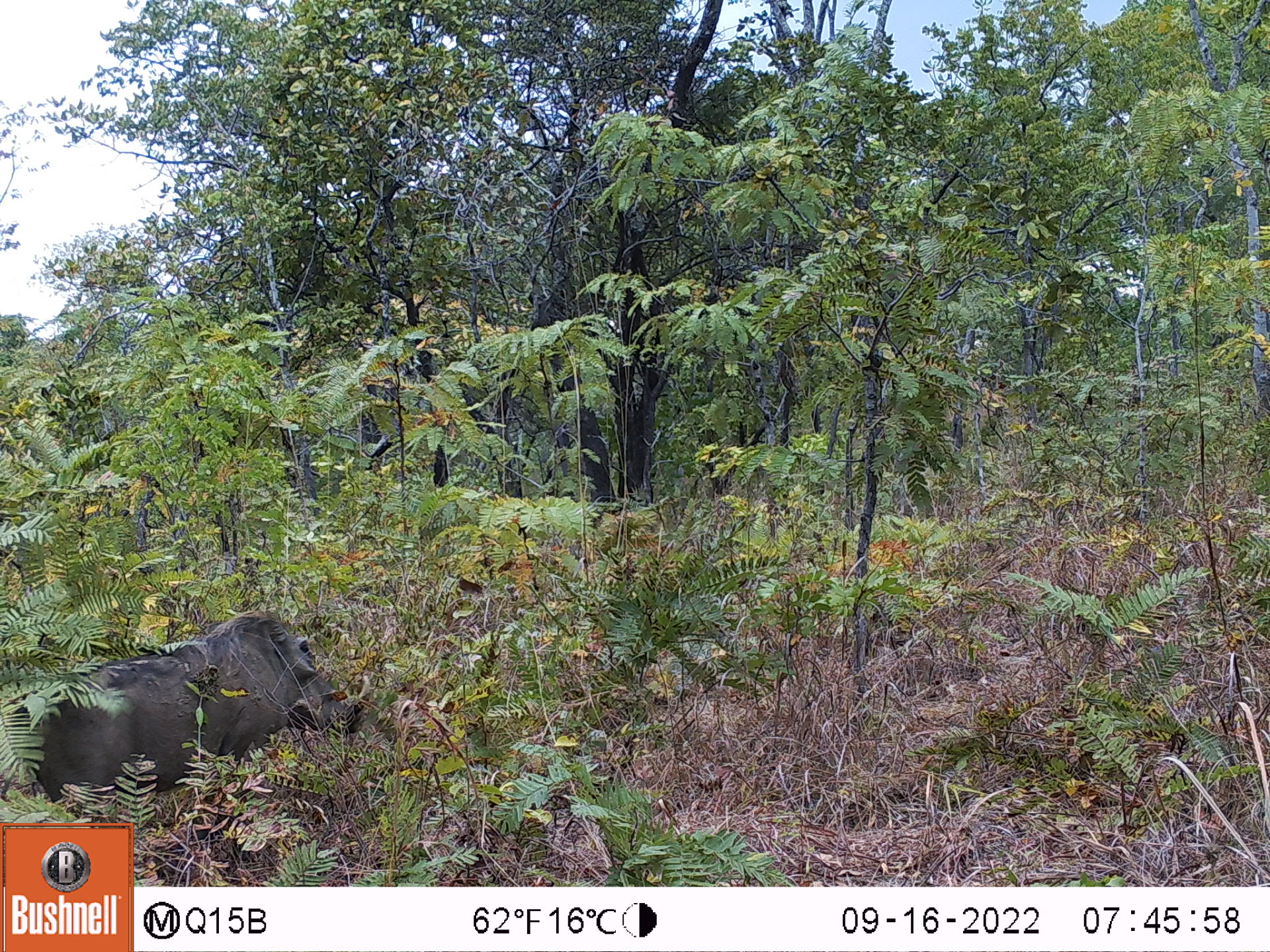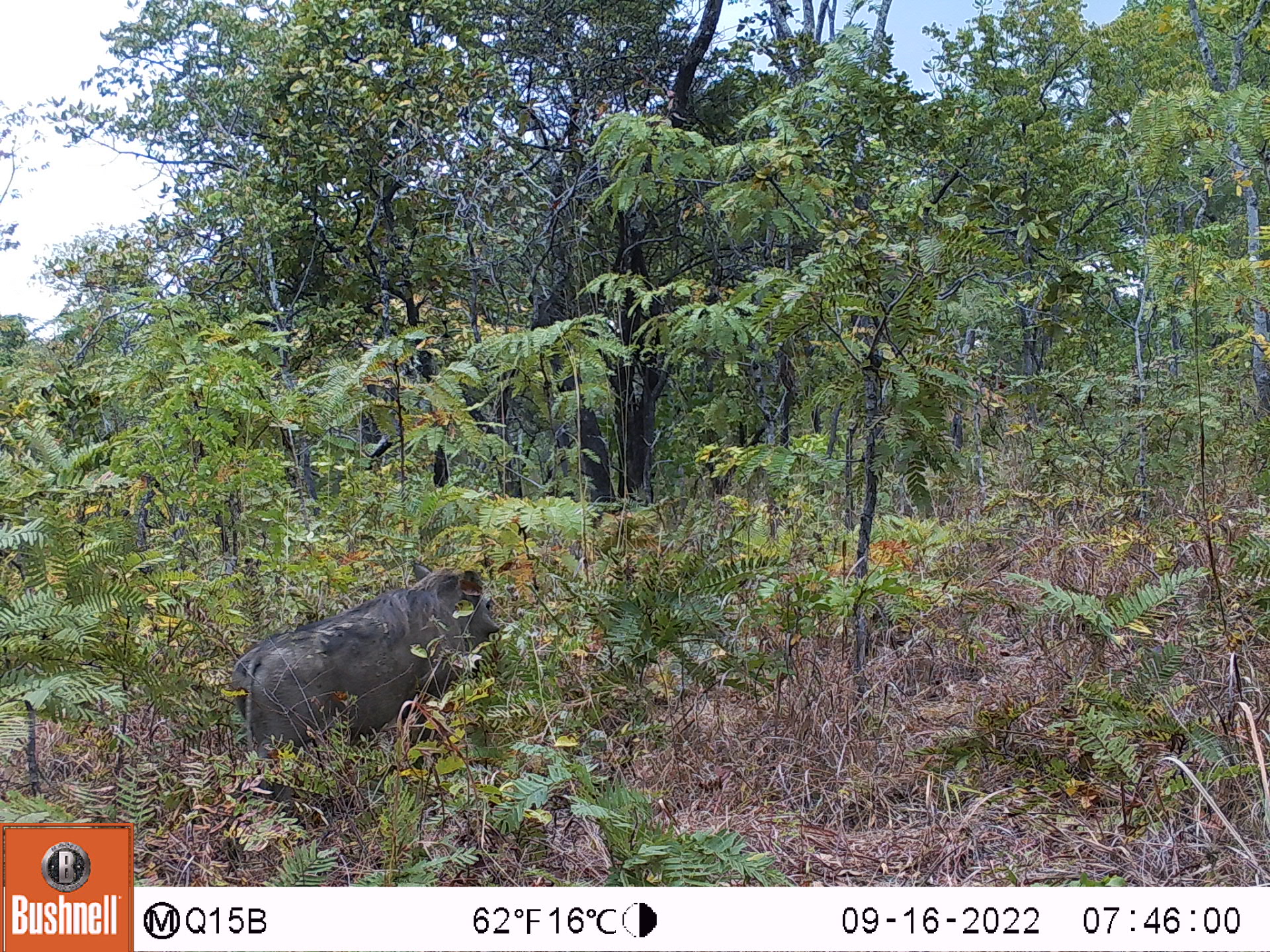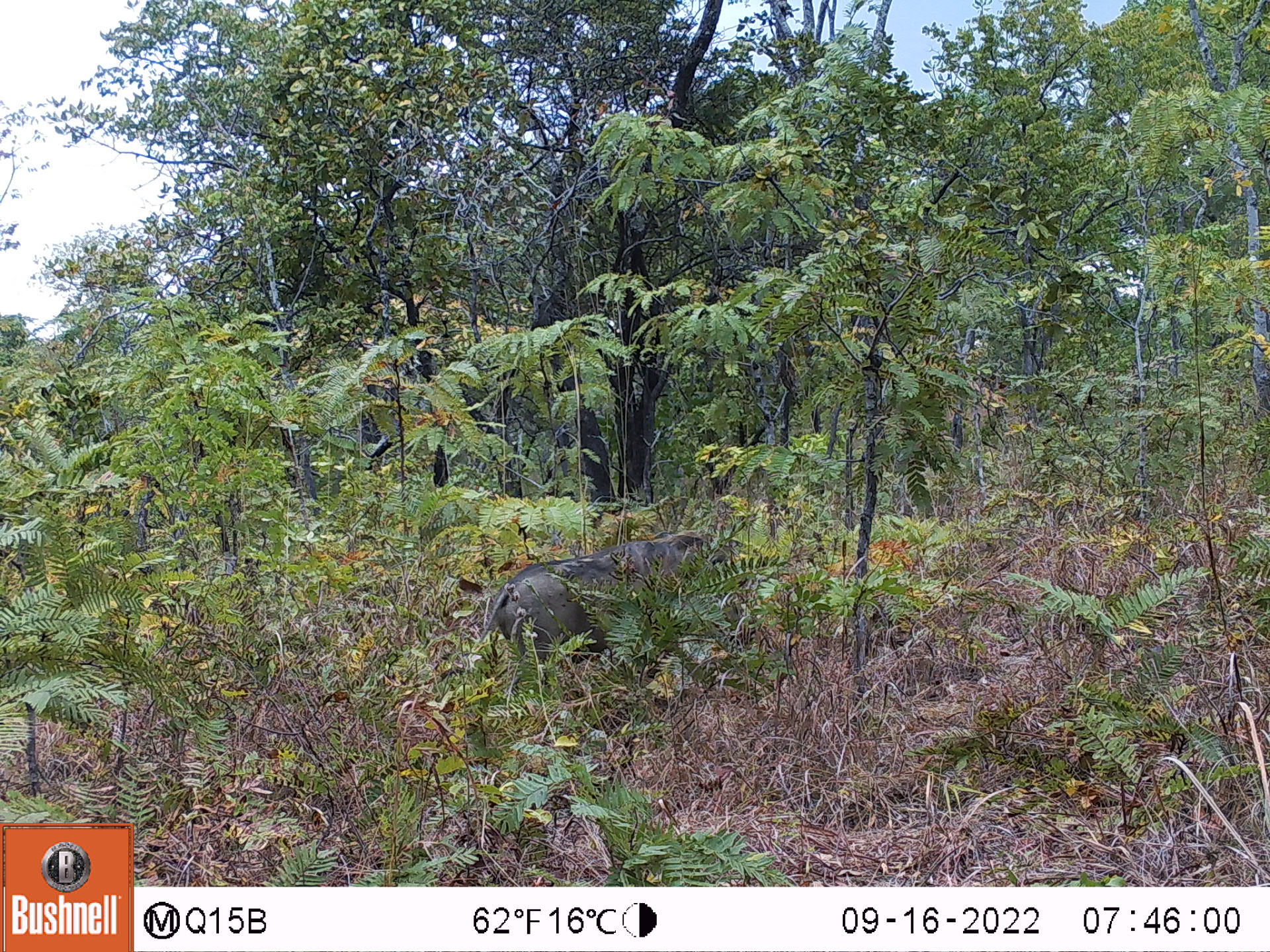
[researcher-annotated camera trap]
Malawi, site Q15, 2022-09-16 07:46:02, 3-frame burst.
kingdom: Animalia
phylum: Chordata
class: Mammalia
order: Artiodactyla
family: Suidae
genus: Phacochoerus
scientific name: Phacochoerus africanus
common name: common warthog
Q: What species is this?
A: Common warthog (Phacochoerus africanus).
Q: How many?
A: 1.